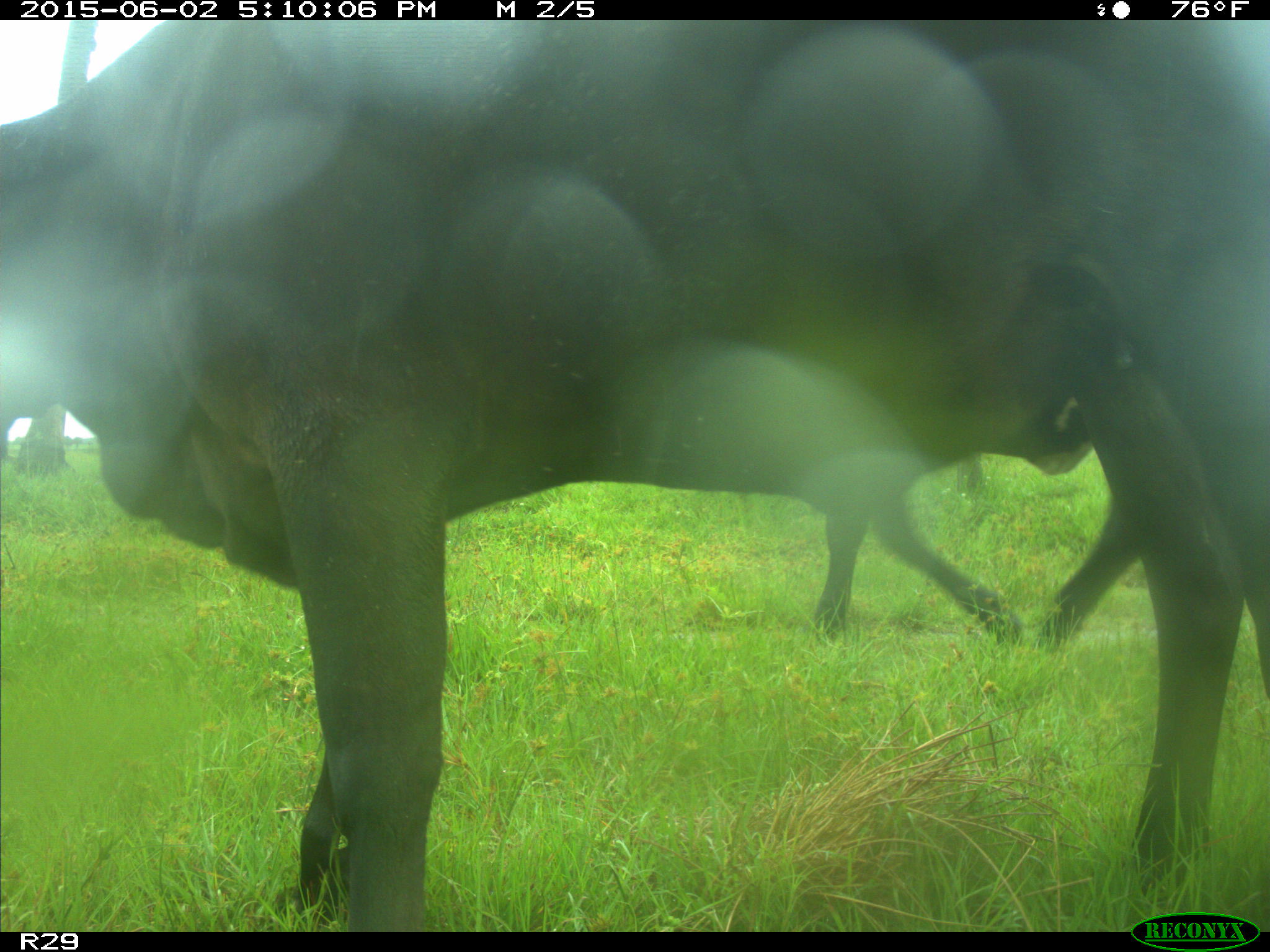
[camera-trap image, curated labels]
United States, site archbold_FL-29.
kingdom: Animalia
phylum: Chordata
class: Mammalia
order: Artiodactyla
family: Bovidae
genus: Bos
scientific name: Bos taurus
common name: domestic cow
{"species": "Bos taurus (domestic cow)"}